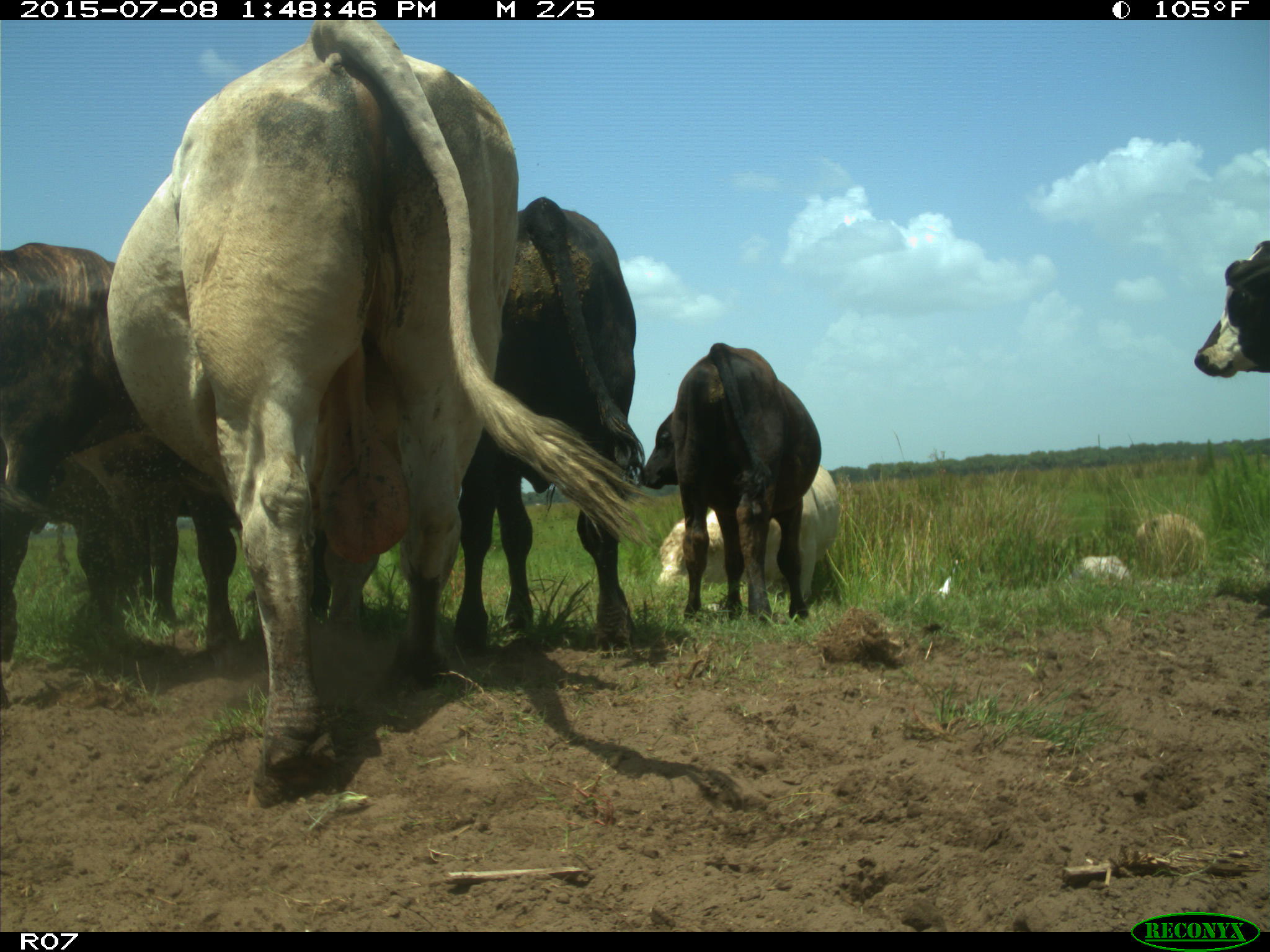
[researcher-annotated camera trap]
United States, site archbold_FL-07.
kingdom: Animalia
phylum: Chordata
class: Mammalia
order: Artiodactyla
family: Bovidae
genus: Bos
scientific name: Bos taurus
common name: domestic cow